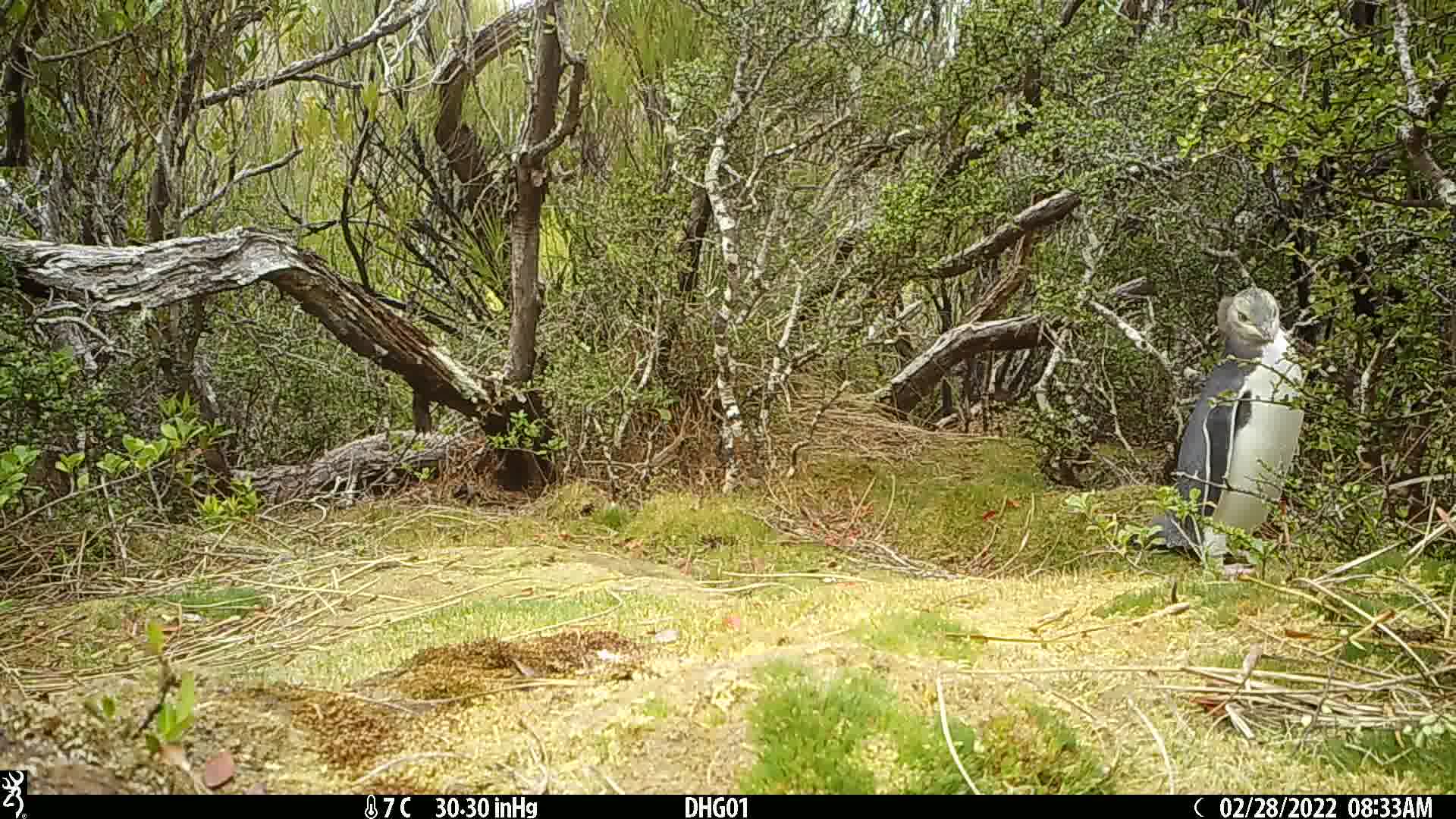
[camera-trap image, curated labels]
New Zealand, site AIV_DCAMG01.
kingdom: Animalia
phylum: Chordata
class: Aves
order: Sphenisciformes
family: Spheniscidae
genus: Megadyptes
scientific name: Megadyptes antipodes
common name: yellow-eyed penguin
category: yellow eyed penguin